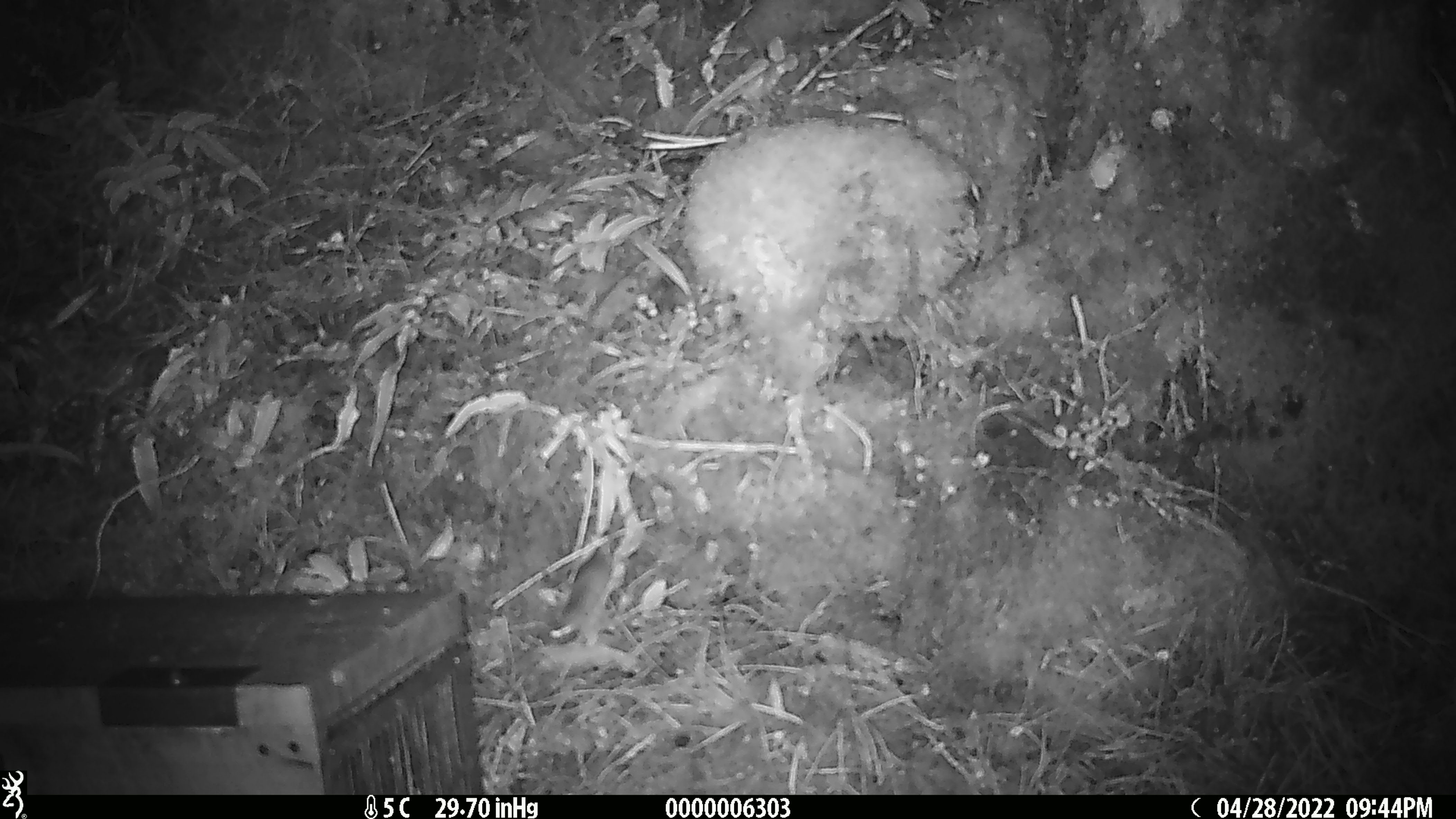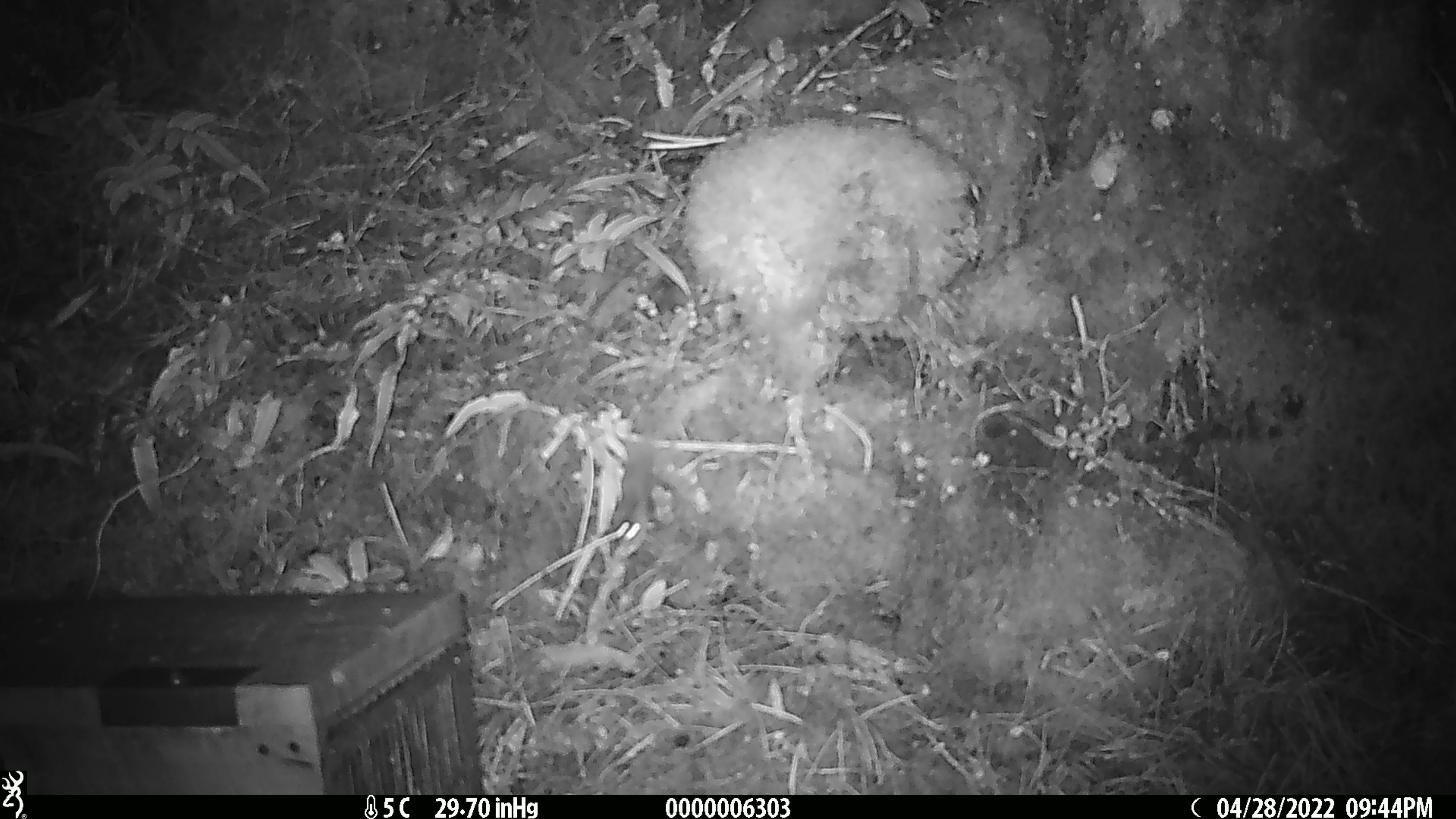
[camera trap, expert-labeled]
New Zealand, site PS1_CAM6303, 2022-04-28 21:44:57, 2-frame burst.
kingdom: Animalia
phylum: Chordata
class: Mammalia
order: Rodentia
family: Muridae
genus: Mus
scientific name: Mus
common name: mouse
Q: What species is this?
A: Mouse (Mus).